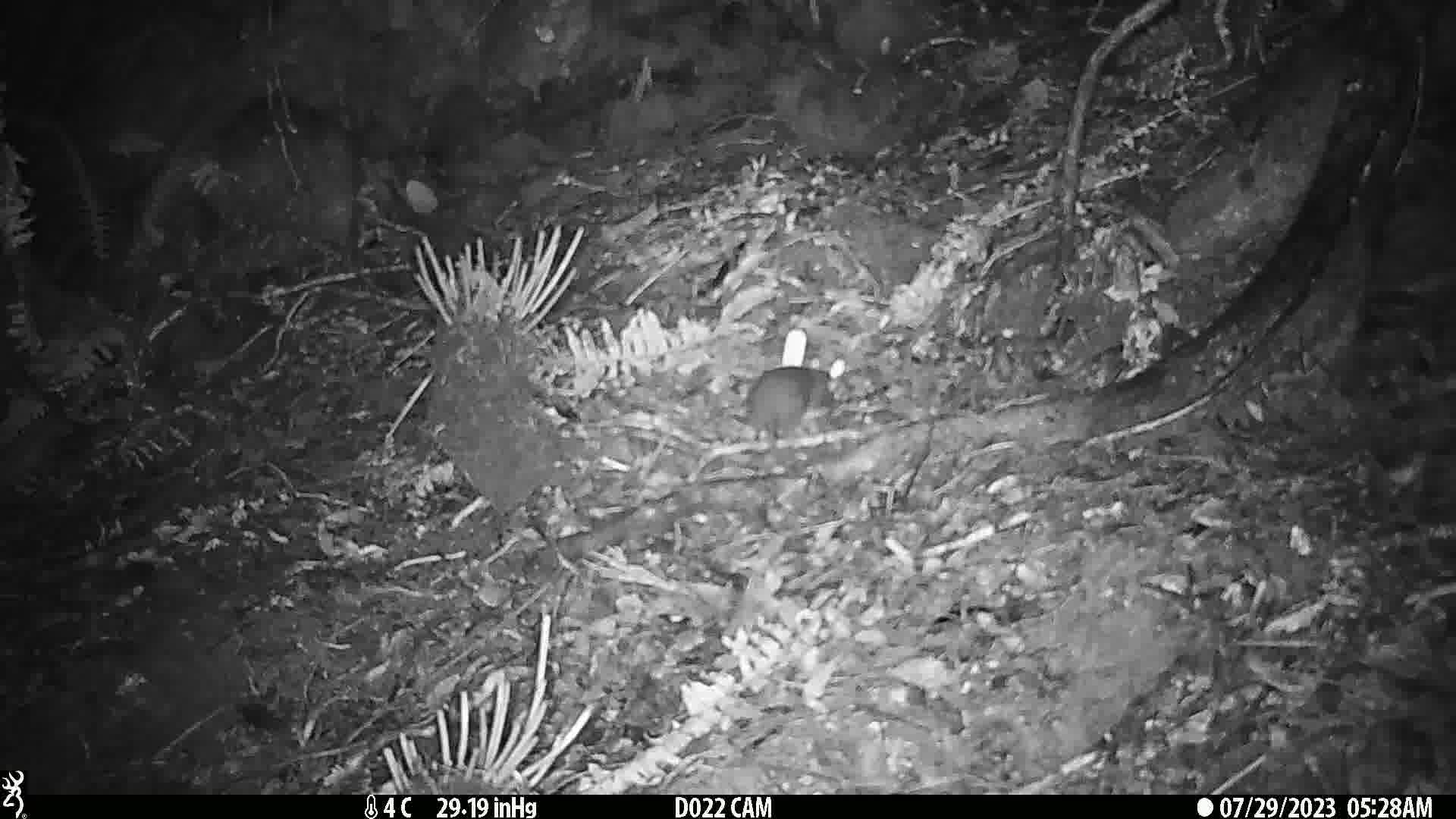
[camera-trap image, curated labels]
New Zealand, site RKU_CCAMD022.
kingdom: Animalia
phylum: Chordata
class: Mammalia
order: Rodentia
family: Muridae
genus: Rattus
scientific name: Rattus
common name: rat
Rat (Rattus).